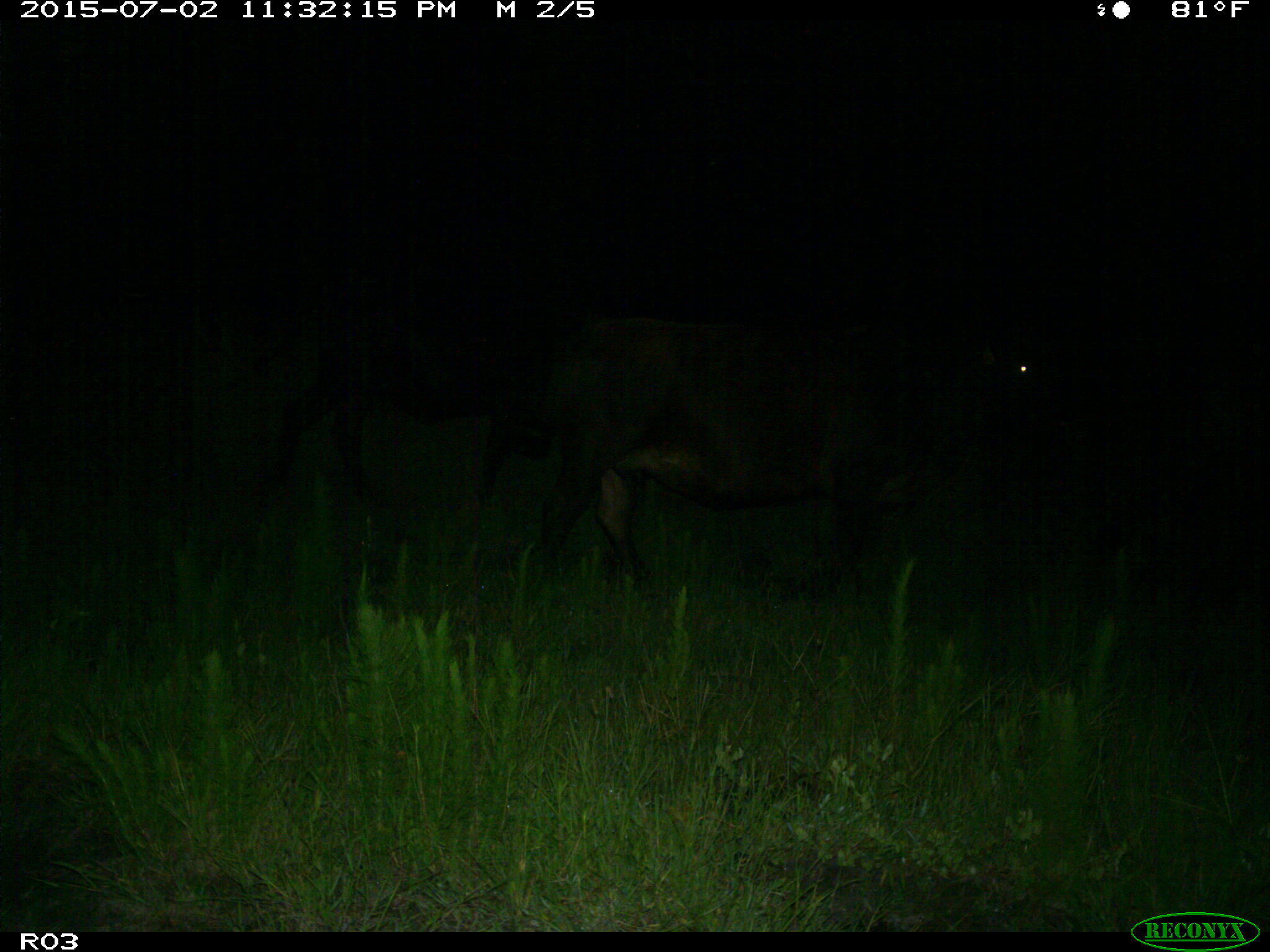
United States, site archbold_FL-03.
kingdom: Animalia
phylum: Chordata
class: Mammalia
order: Artiodactyla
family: Bovidae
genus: Bos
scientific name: Bos taurus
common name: domestic cow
Bos taurus (domestic cow).